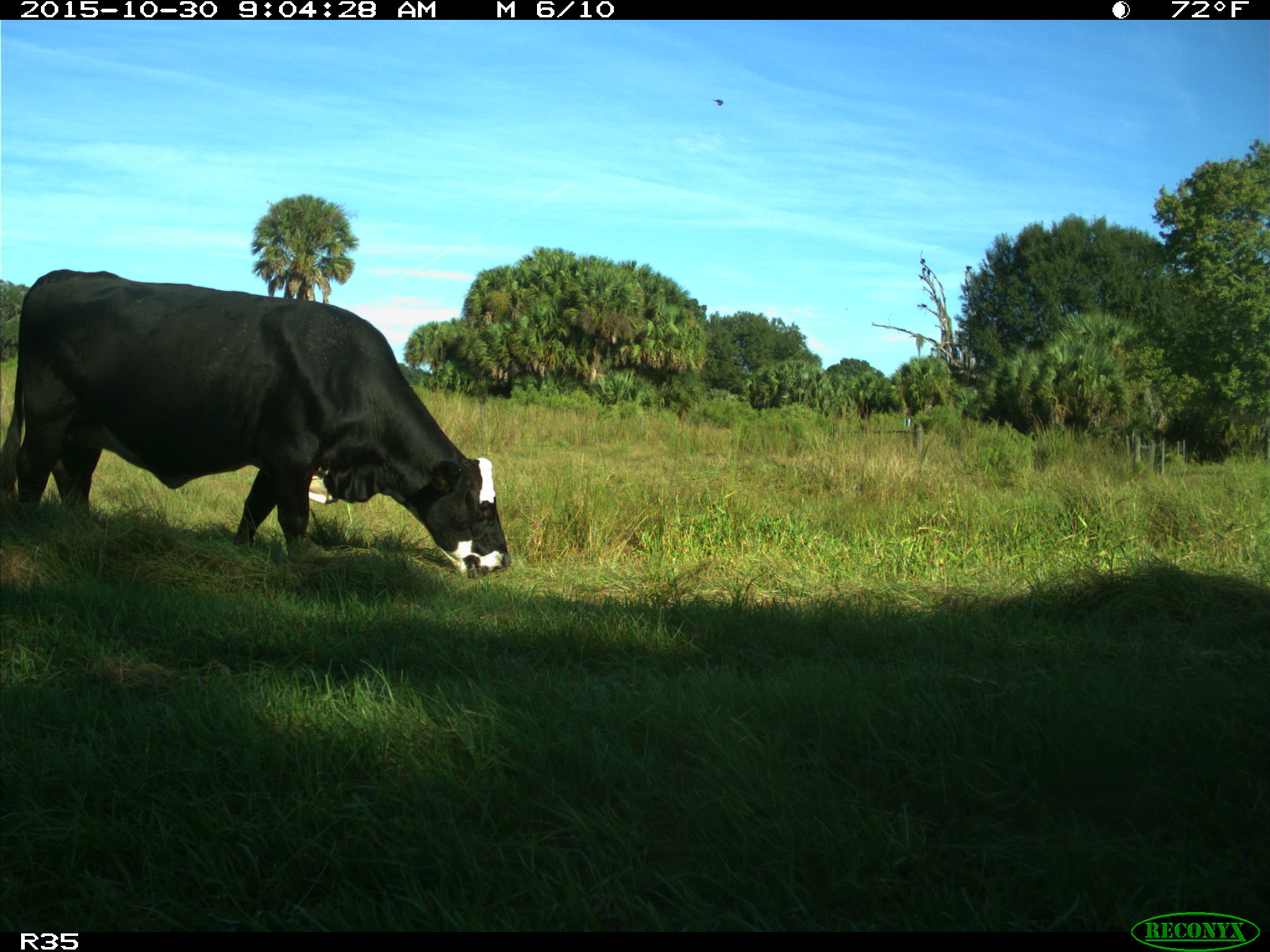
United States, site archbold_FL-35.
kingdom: Animalia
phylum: Chordata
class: Mammalia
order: Artiodactyla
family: Bovidae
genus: Bos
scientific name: Bos taurus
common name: domestic cow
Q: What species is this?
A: Bos taurus (domestic cow).